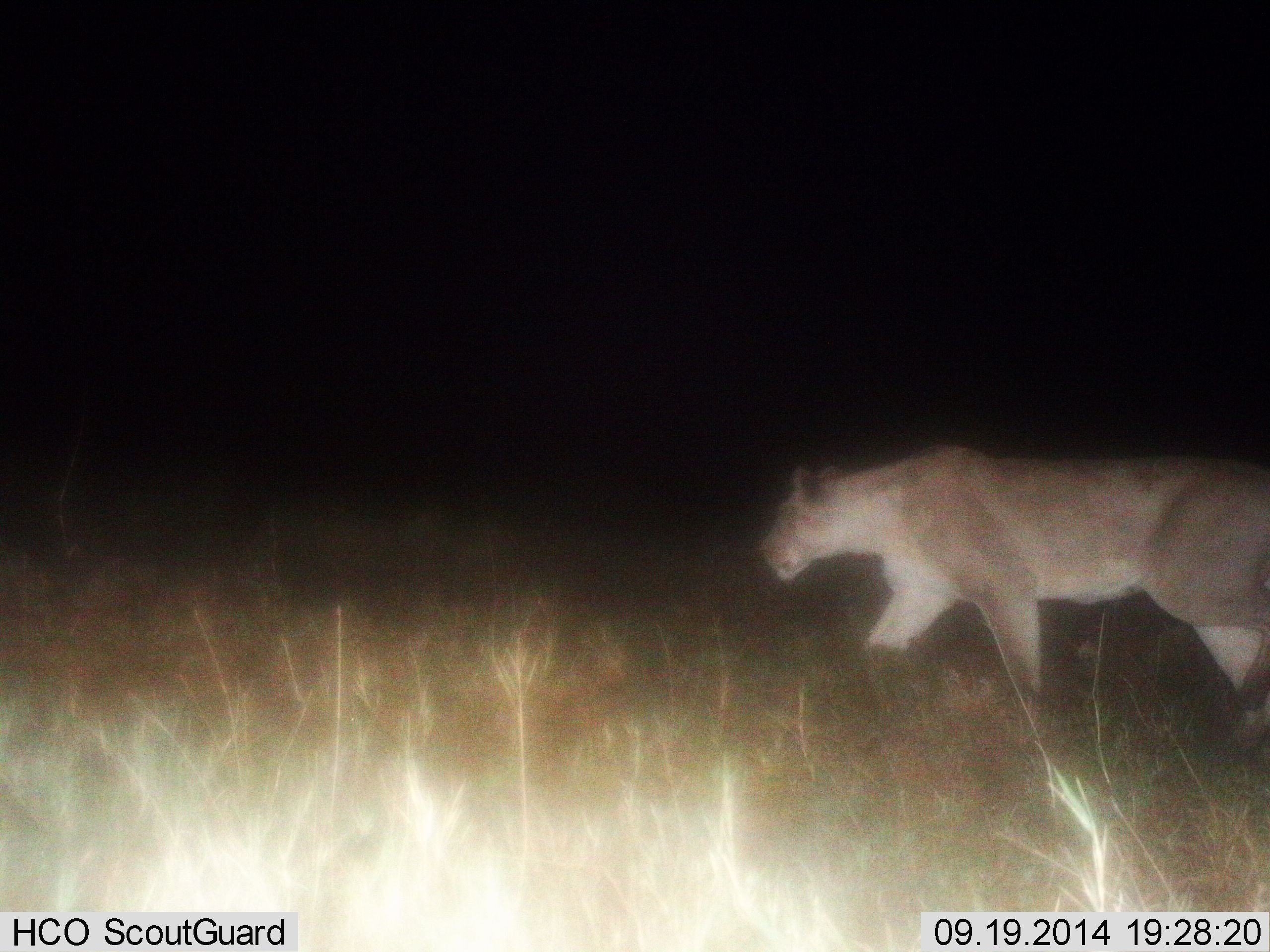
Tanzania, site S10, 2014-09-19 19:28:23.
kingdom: Animalia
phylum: Chordata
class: Mammalia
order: Carnivora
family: Felidae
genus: Panthera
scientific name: Panthera leo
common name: lion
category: lionfemale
Lionfemale (lion) (Panthera leo), count 1. Behavior (volunteer vote fractions): standing 10%, resting 0%, moving 90%, interacting 0%. Young present (vote fraction): 0%. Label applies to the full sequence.